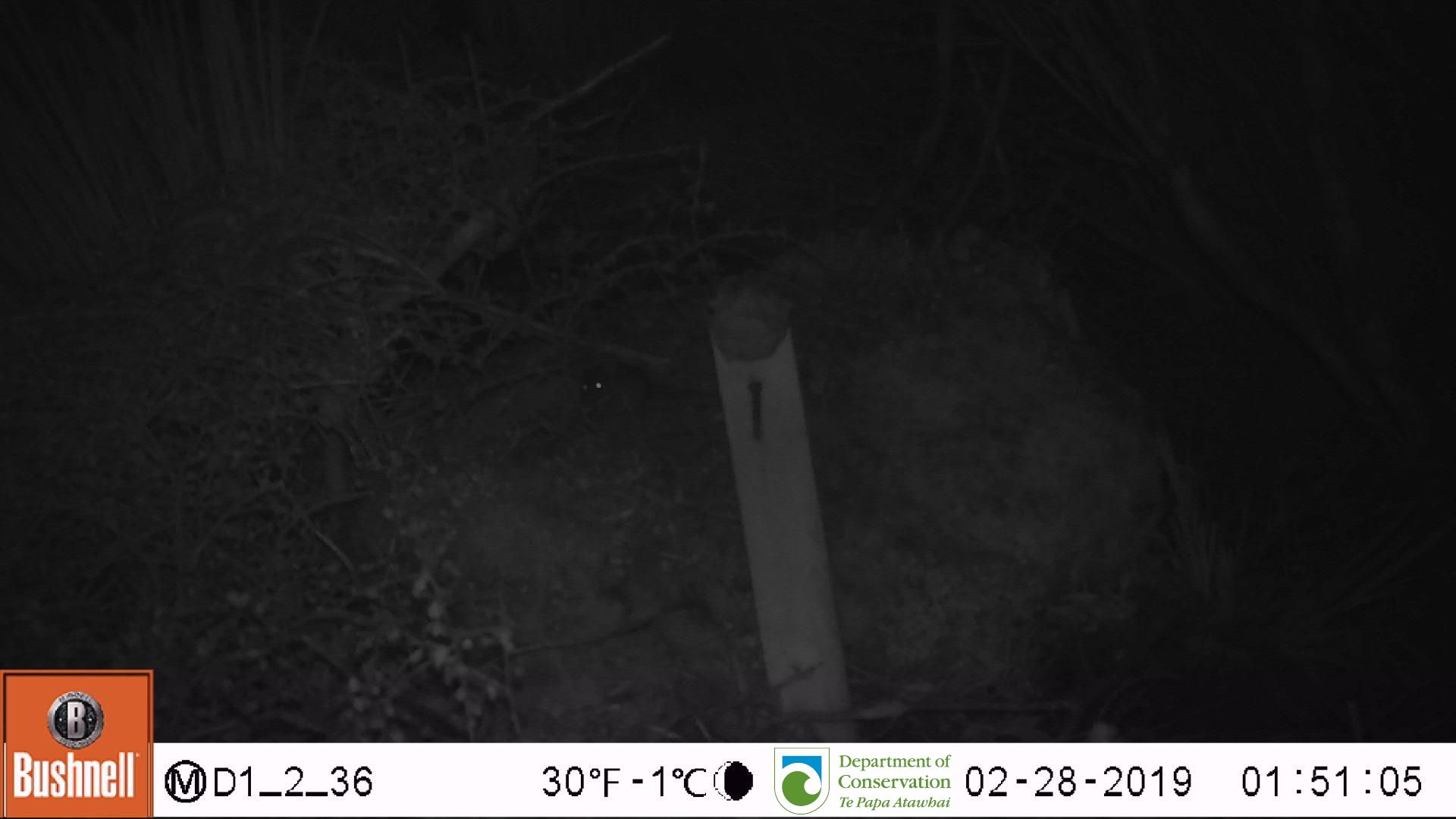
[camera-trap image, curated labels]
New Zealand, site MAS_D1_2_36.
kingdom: Animalia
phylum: Chordata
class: Mammalia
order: Rodentia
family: Muridae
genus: Mus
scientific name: Mus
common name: mouse